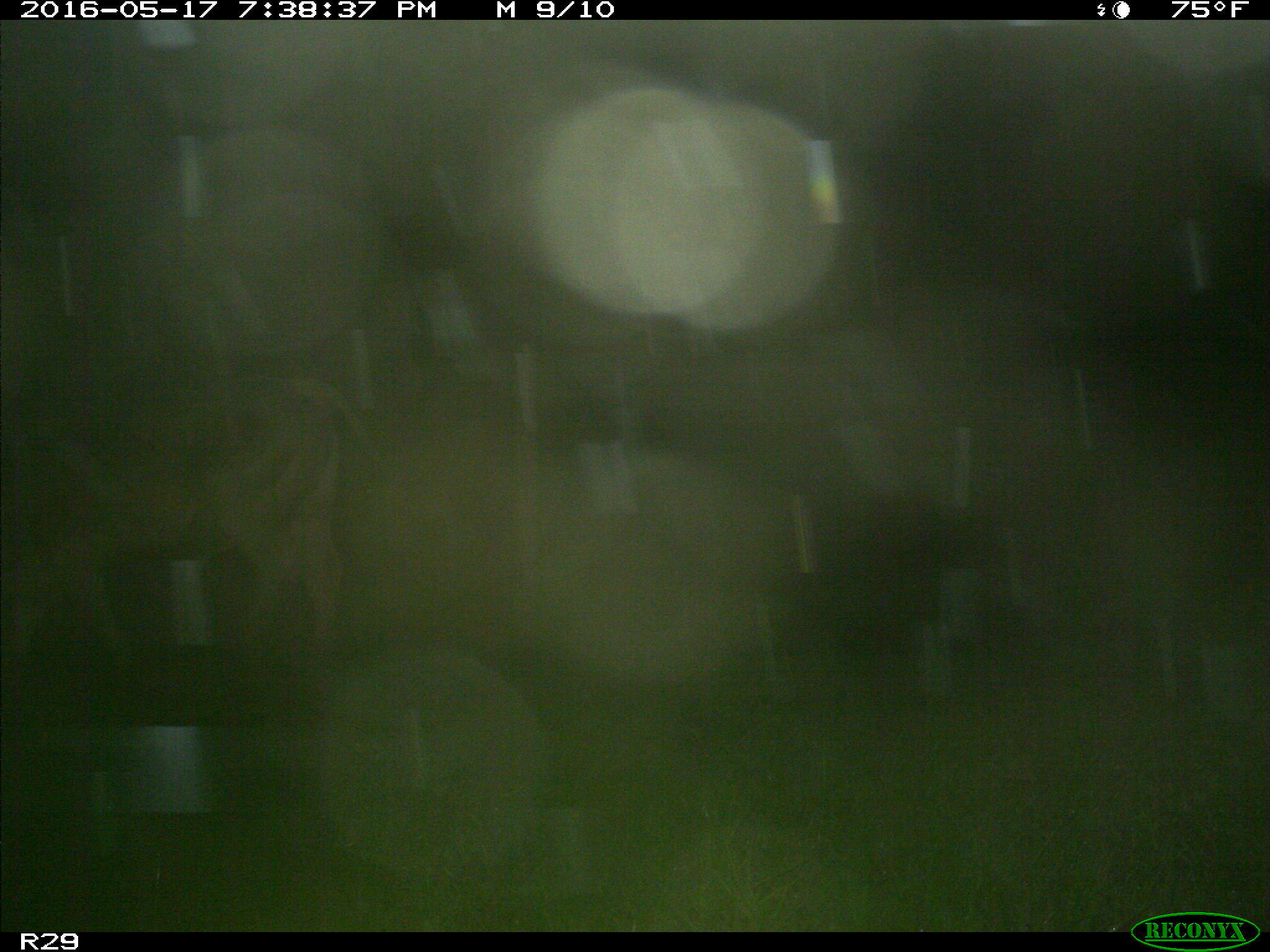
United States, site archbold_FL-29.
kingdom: Animalia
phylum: Chordata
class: Mammalia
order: Artiodactyla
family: Bovidae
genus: Bos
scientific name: Bos taurus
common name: domestic cow